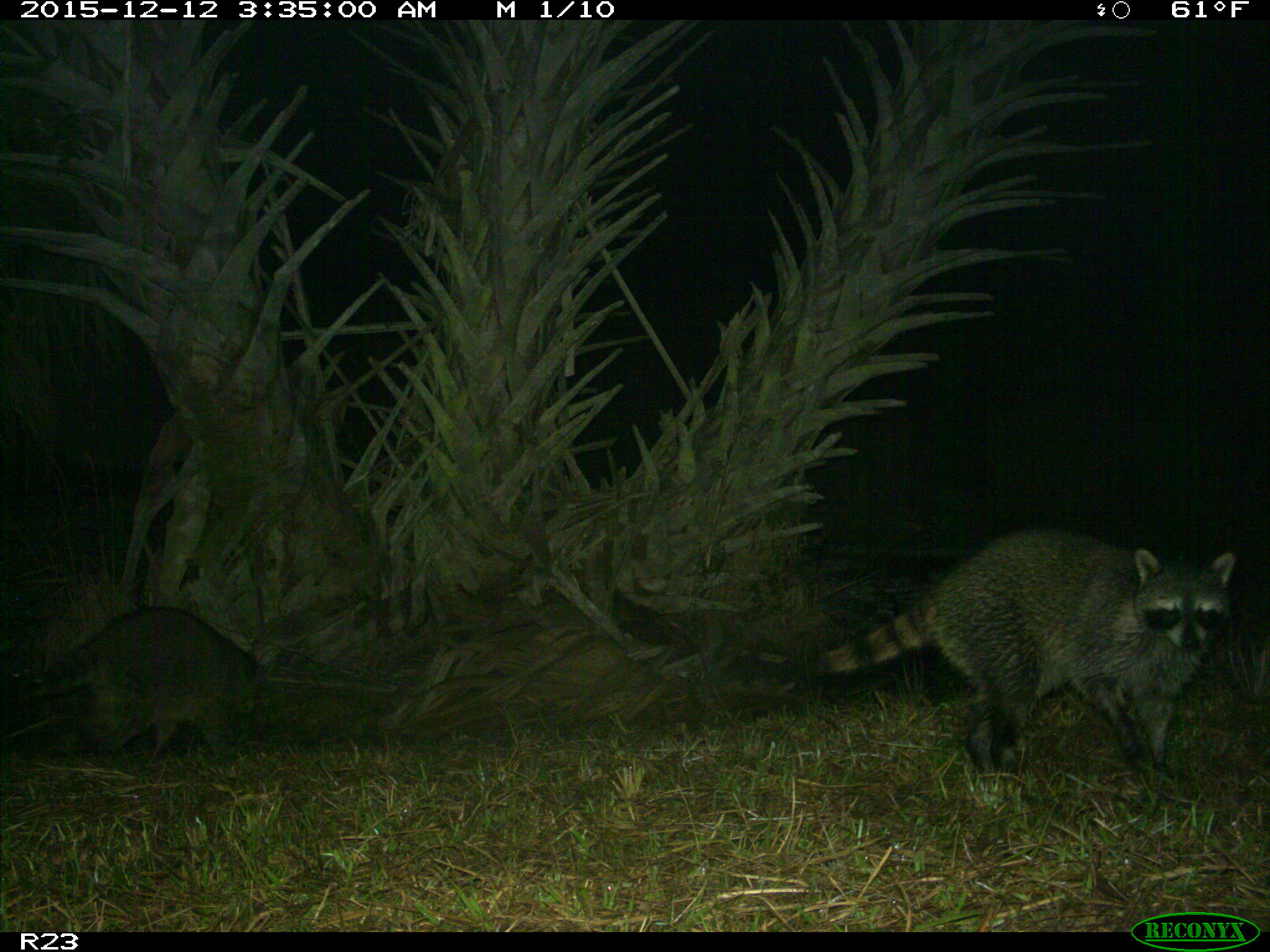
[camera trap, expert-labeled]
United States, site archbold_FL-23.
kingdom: Animalia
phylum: Chordata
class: Mammalia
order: Carnivora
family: Procyonidae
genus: Procyon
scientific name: Procyon lotor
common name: common raccoon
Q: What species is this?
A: Procyon lotor (common raccoon).